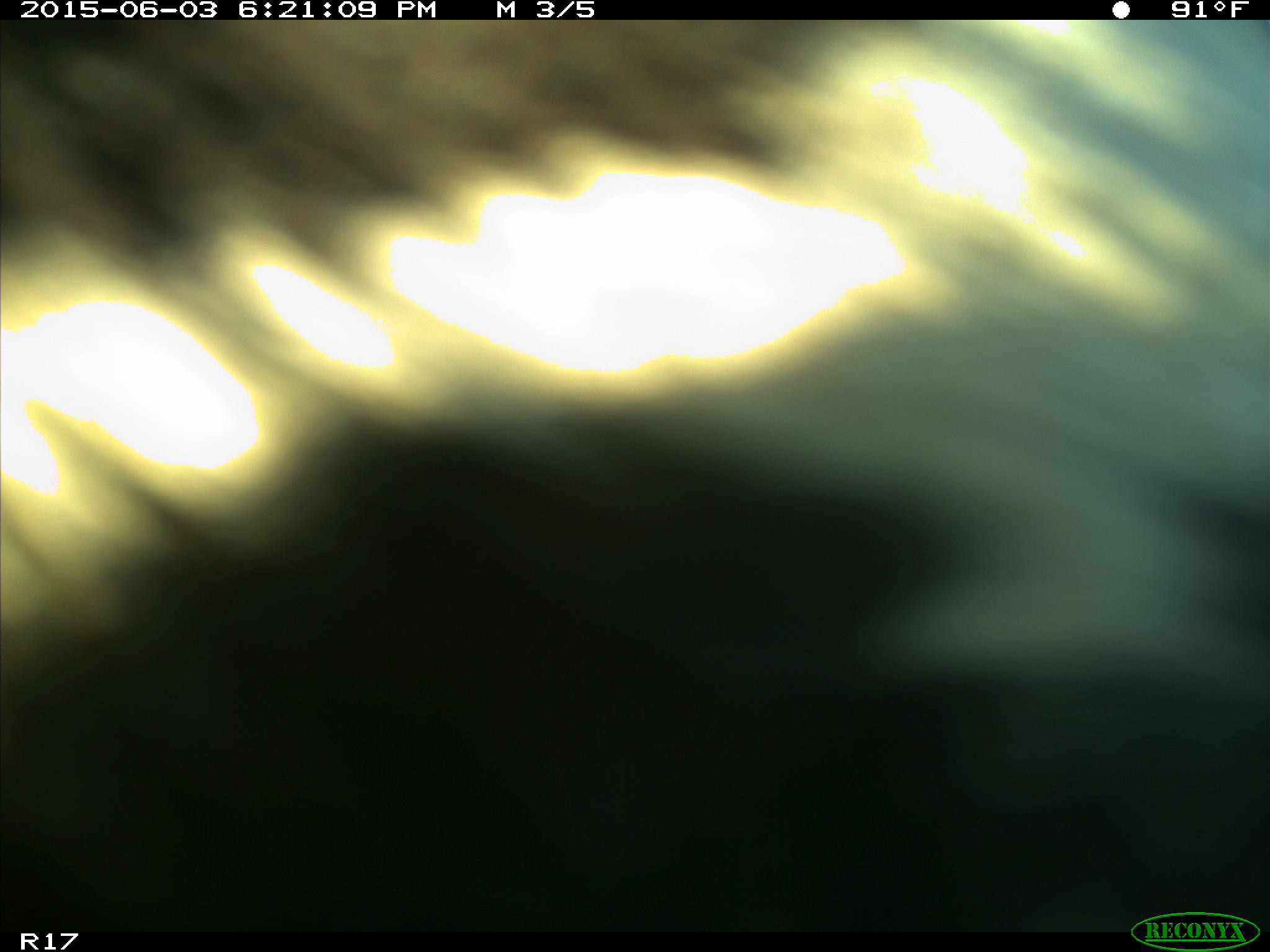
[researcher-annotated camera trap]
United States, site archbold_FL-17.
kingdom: Animalia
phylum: Chordata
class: Mammalia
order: Artiodactyla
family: Bovidae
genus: Bos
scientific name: Bos taurus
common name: domestic cow